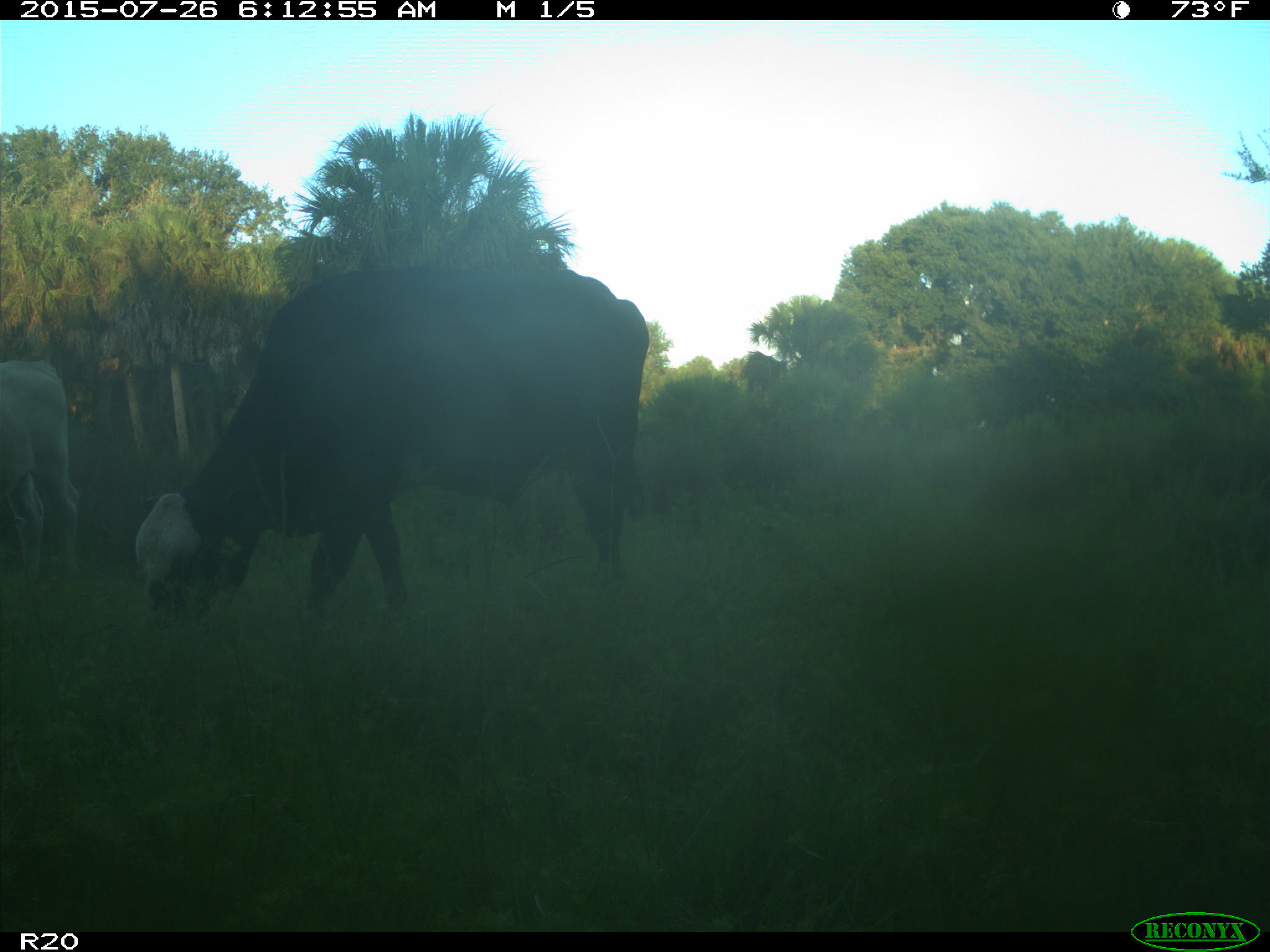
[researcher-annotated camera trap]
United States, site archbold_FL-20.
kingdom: Animalia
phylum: Chordata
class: Mammalia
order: Artiodactyla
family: Bovidae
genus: Bos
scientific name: Bos taurus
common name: domestic cow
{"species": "Bos taurus (domestic cow)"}